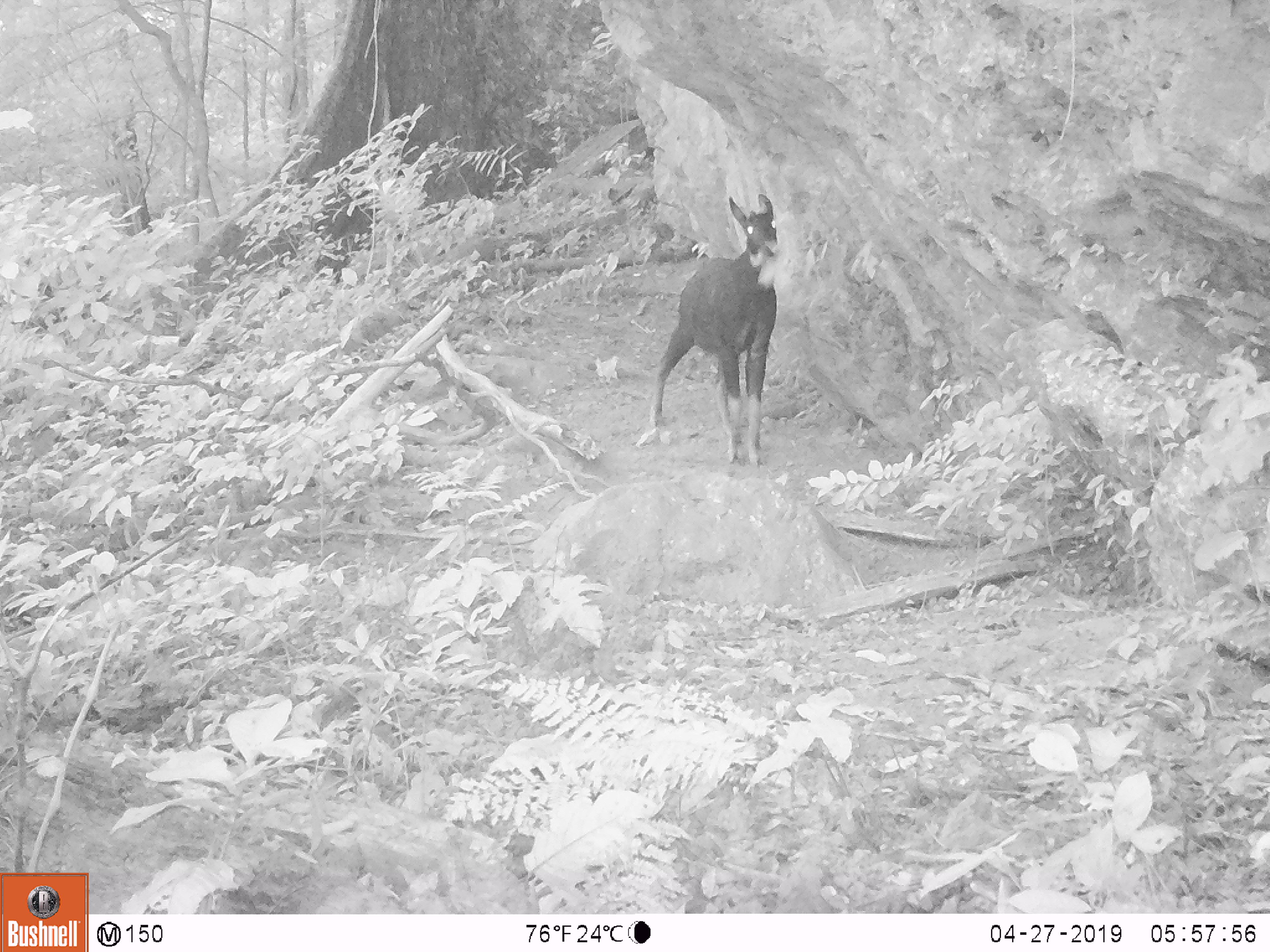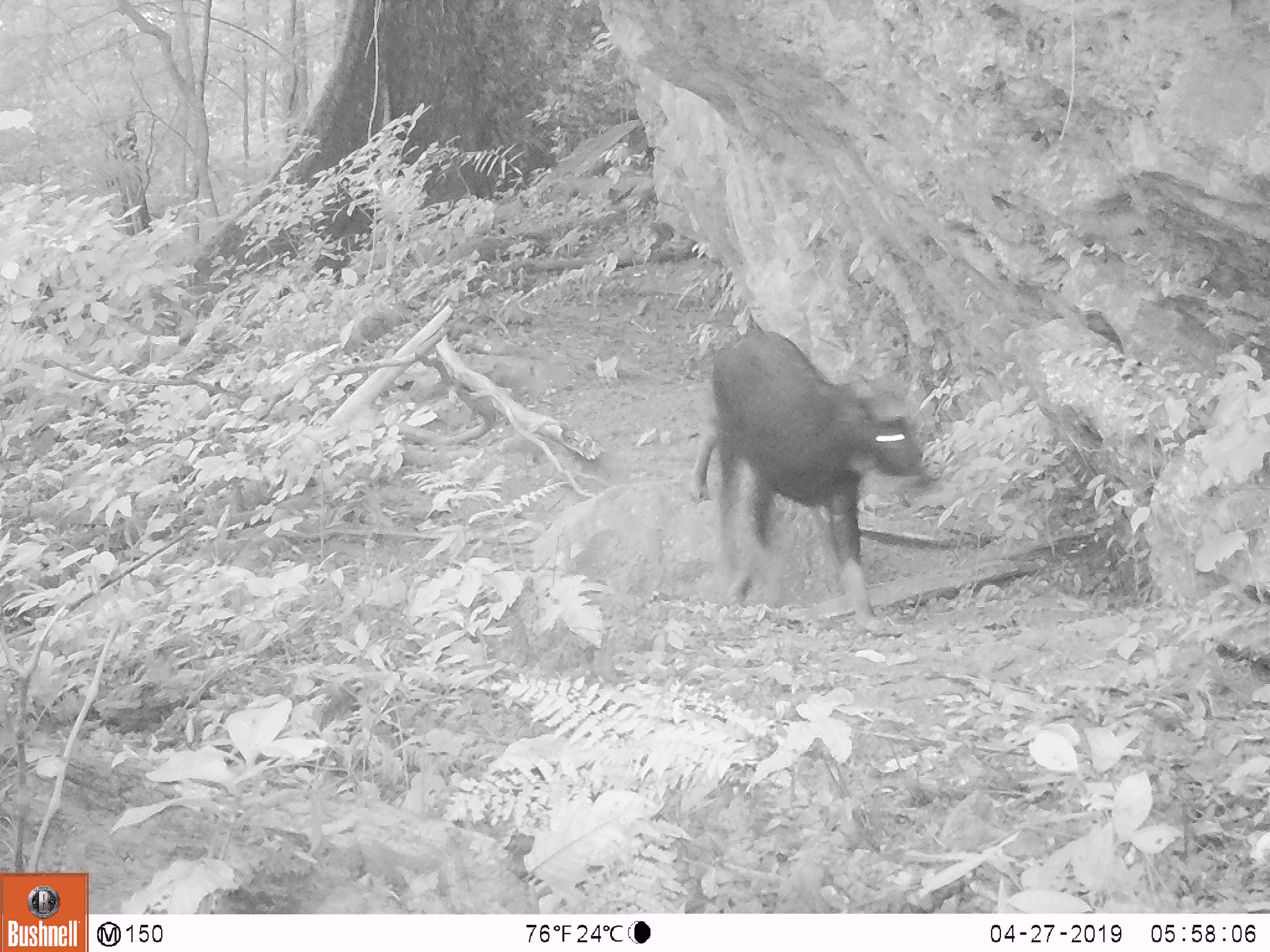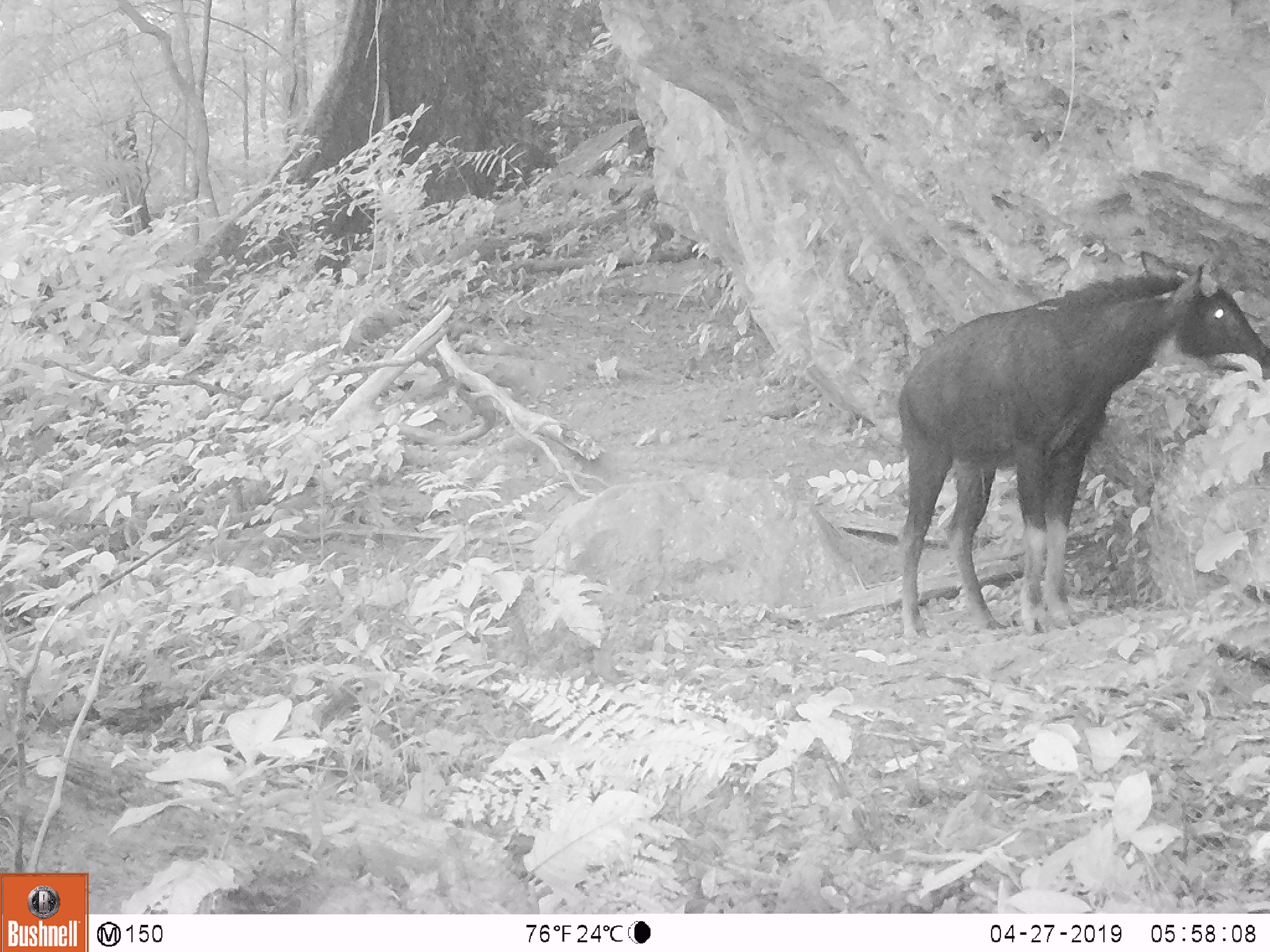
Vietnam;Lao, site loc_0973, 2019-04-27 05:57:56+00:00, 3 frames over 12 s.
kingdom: Animalia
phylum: Chordata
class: Mammalia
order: Artiodactyla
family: Bovidae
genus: Capricornis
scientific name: Capricornis sumatraensis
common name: chinese serow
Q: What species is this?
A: Chinese serow (Capricornis sumatraensis).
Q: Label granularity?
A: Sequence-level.